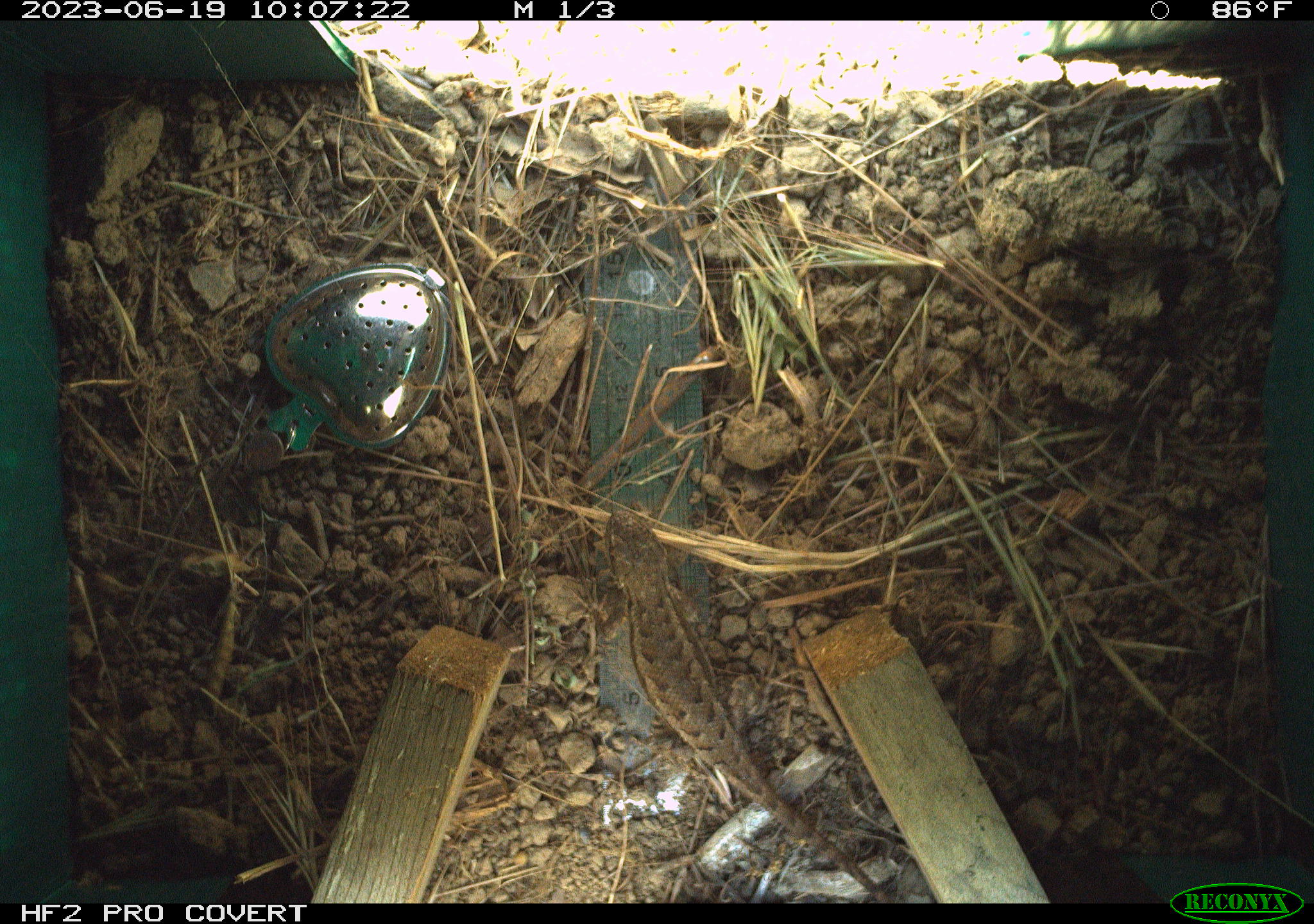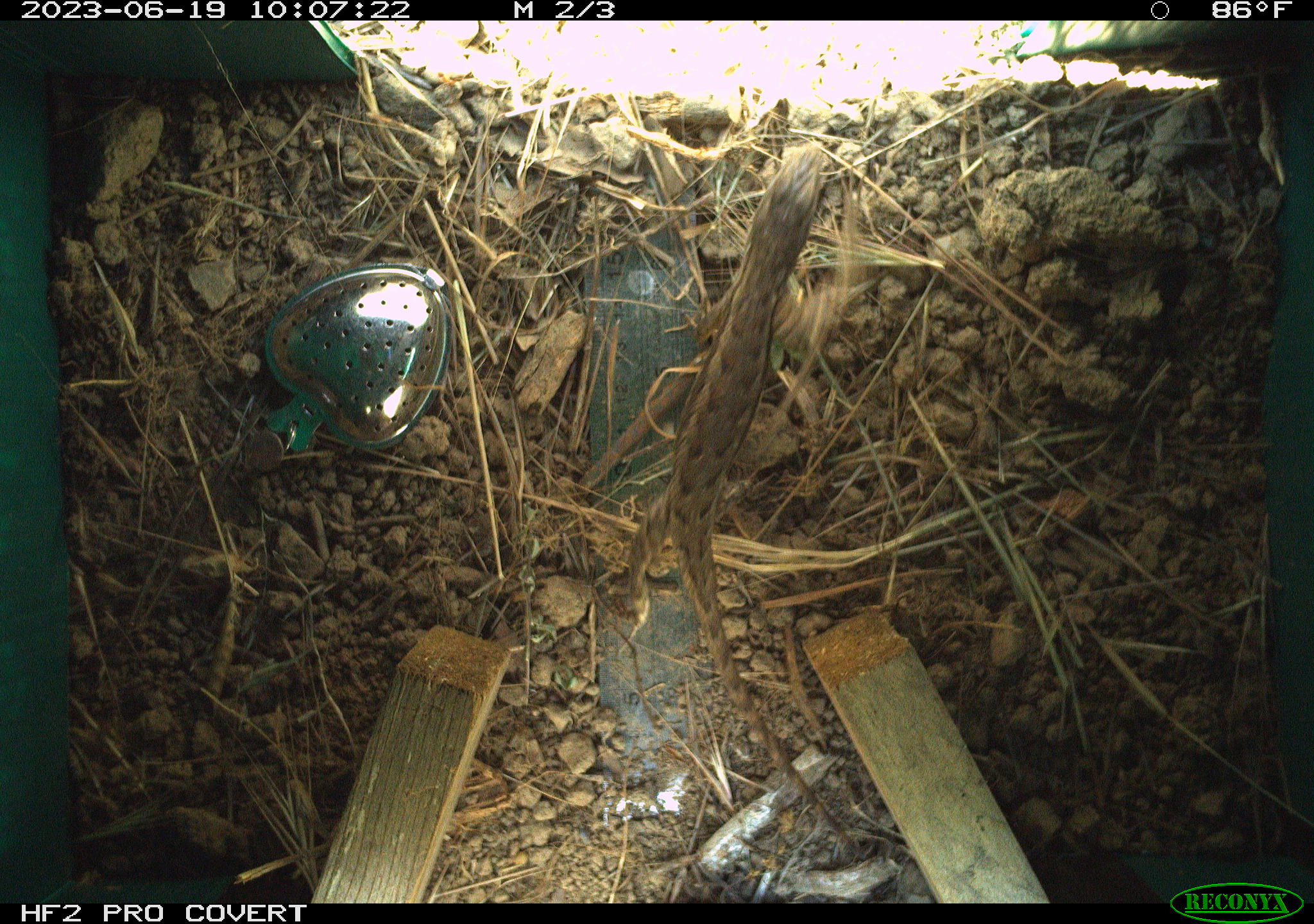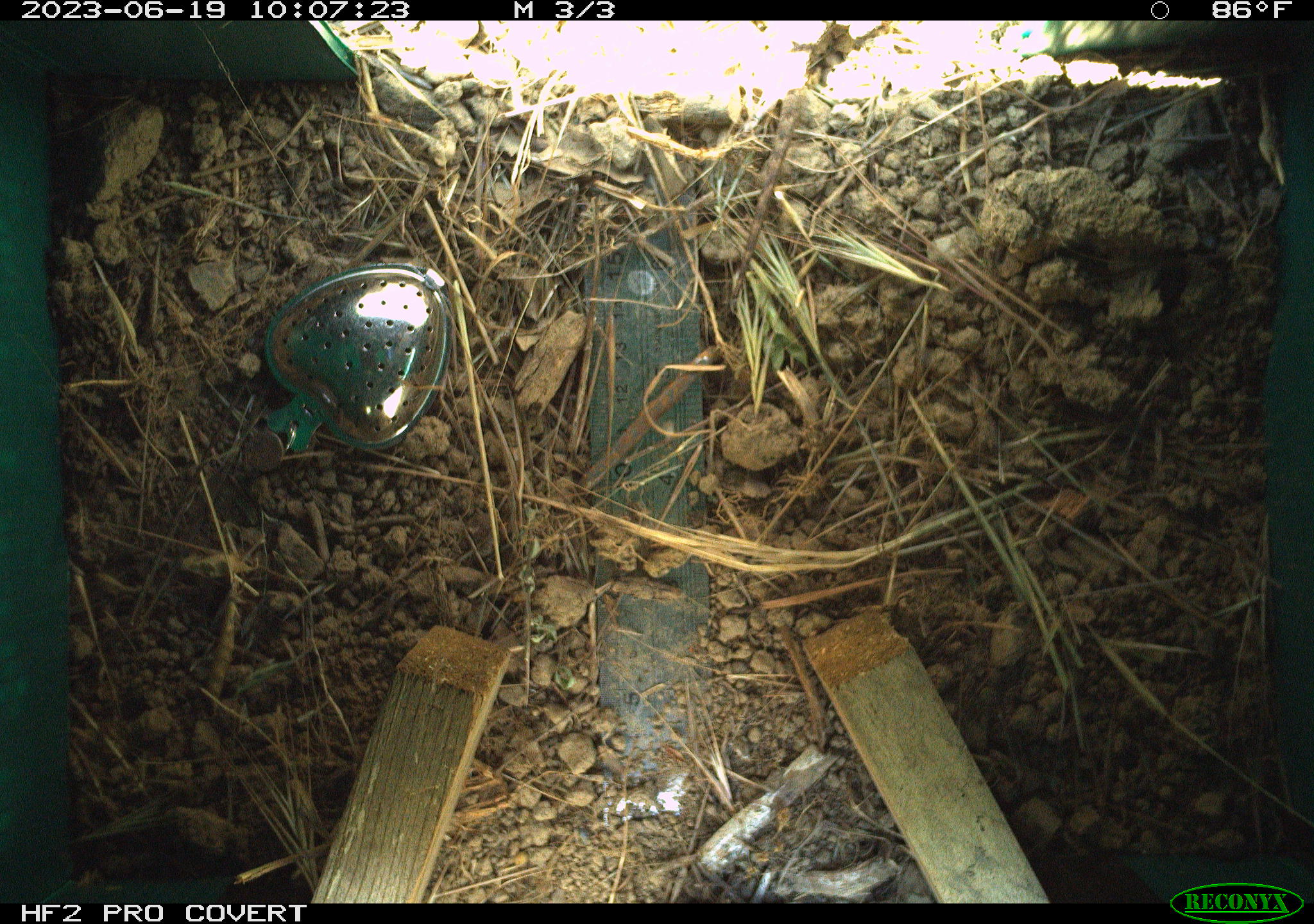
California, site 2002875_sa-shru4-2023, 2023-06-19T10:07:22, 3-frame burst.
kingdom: Animalia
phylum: Chordata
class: Reptilia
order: Squamata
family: Phrynosomatidae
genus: Sceloporus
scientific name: Sceloporus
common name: spiny lizards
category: sceloporus species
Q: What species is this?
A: Sceloporus species (spiny lizards) (Sceloporus).